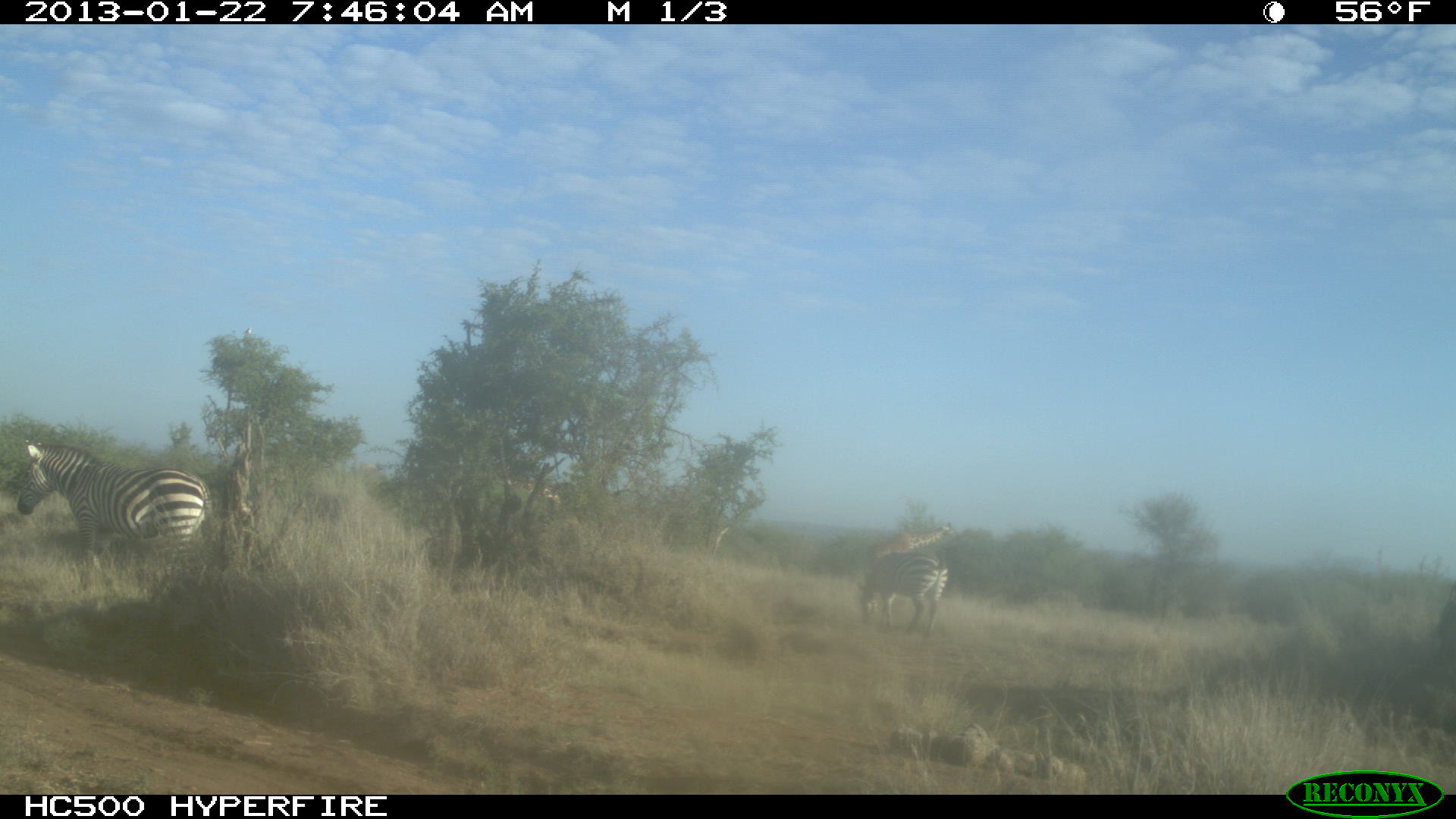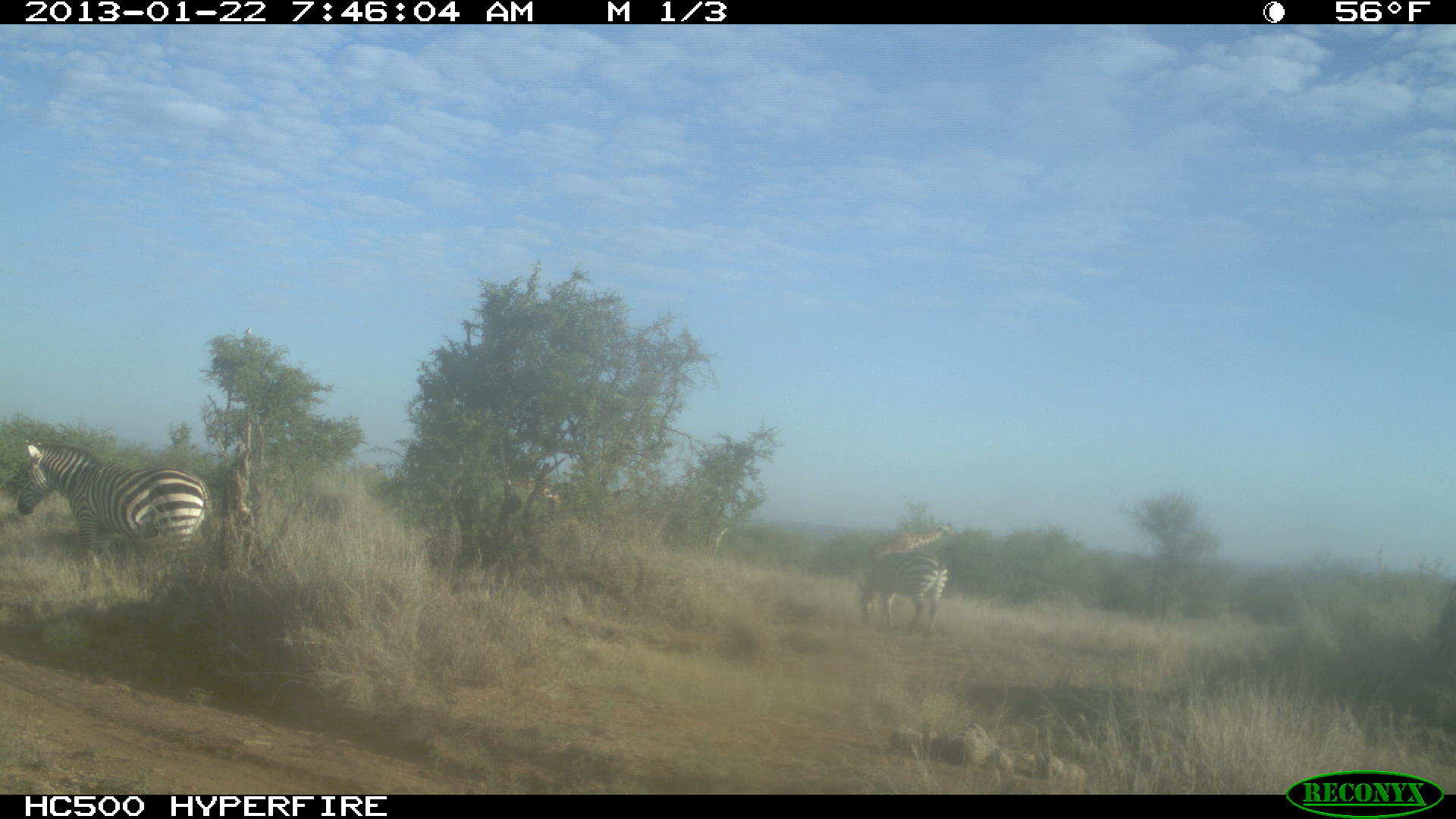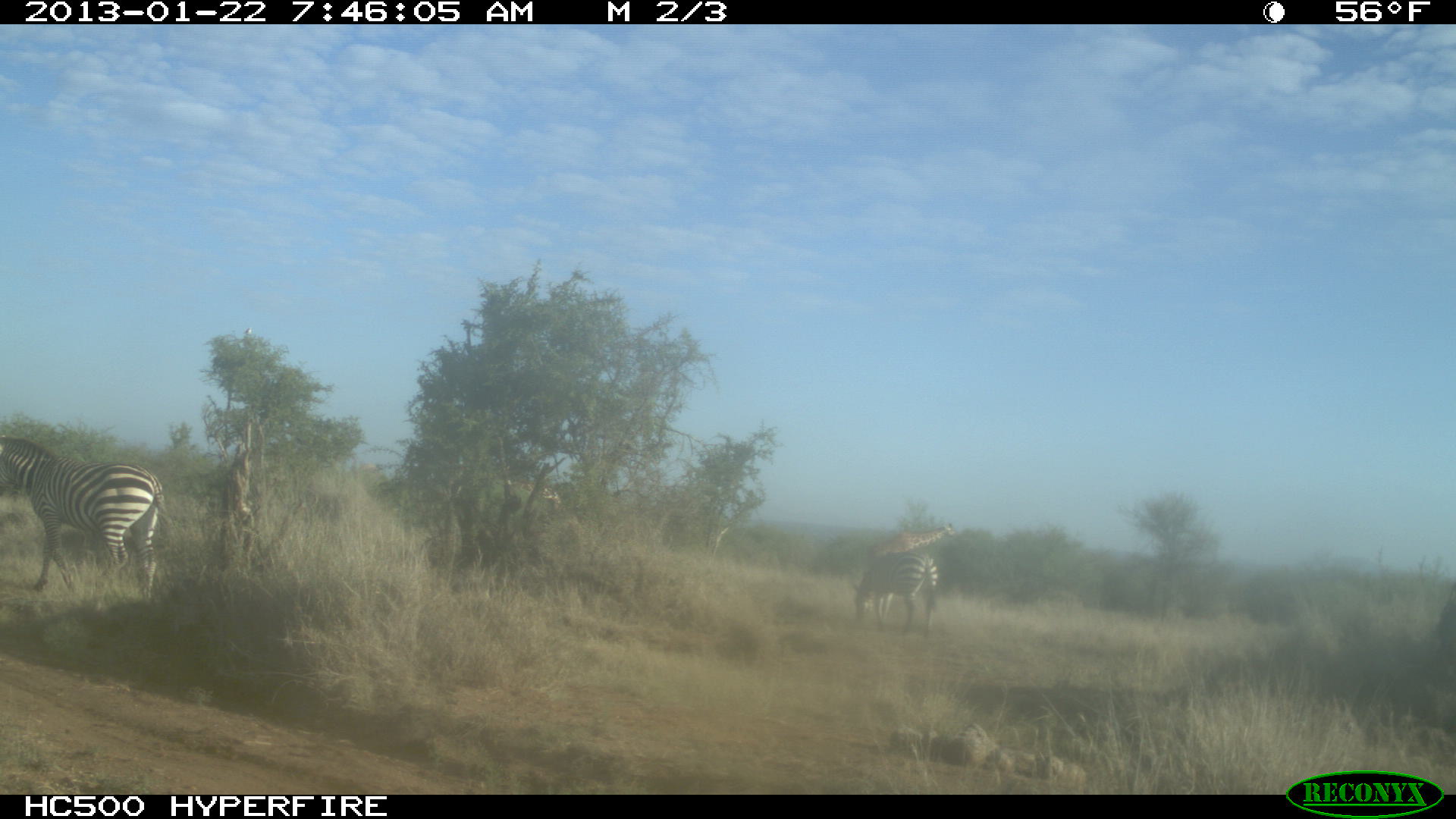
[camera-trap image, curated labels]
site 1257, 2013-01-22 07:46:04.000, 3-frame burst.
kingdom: Animalia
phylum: Chordata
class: Mammalia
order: Perissodactyla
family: Equidae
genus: Equus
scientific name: Equus quagga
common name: plains zebra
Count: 2.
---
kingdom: Animalia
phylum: Chordata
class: Mammalia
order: Artiodactyla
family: Giraffidae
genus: Giraffa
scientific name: Giraffa camelopardalis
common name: giraffe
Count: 2.